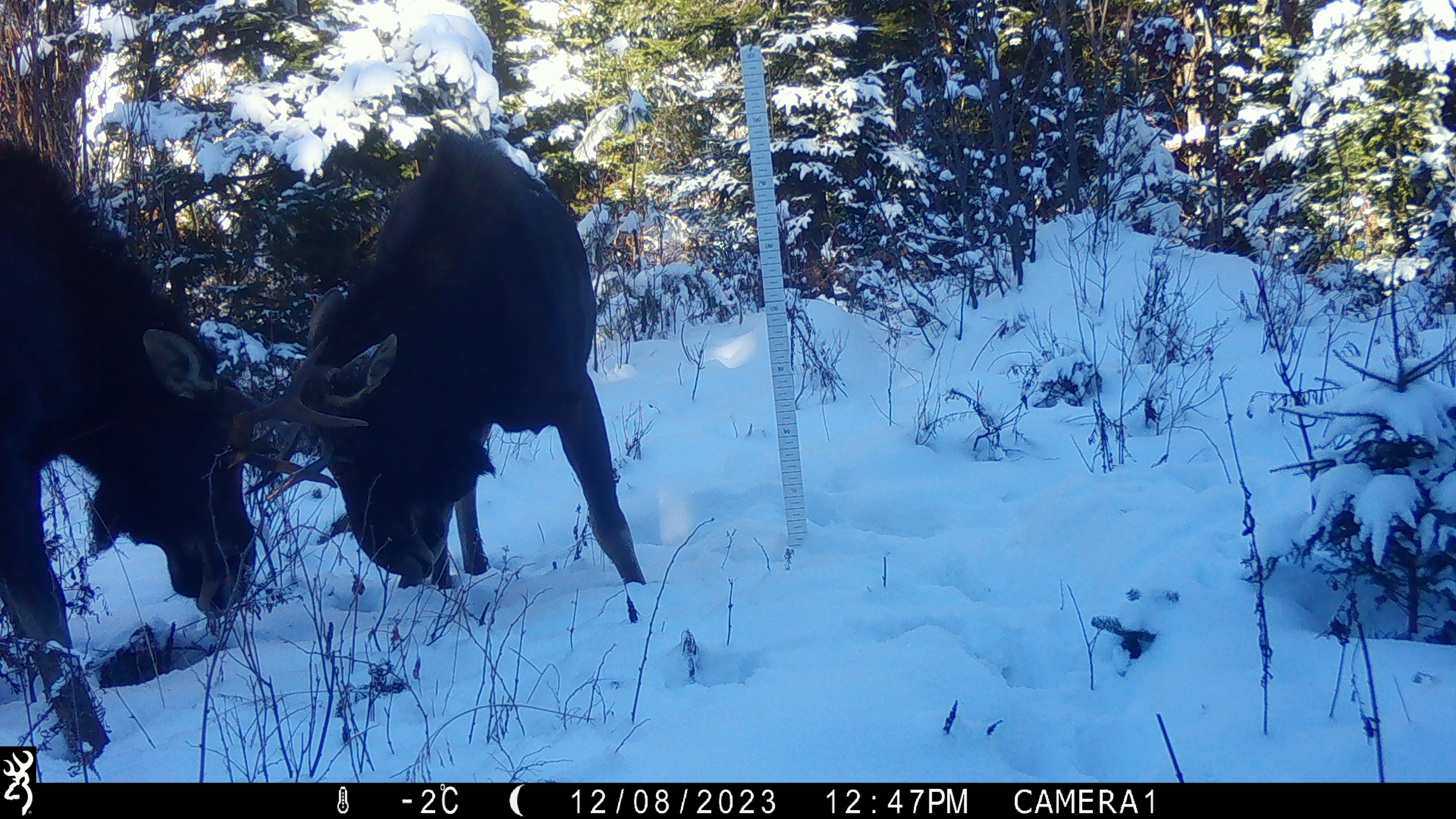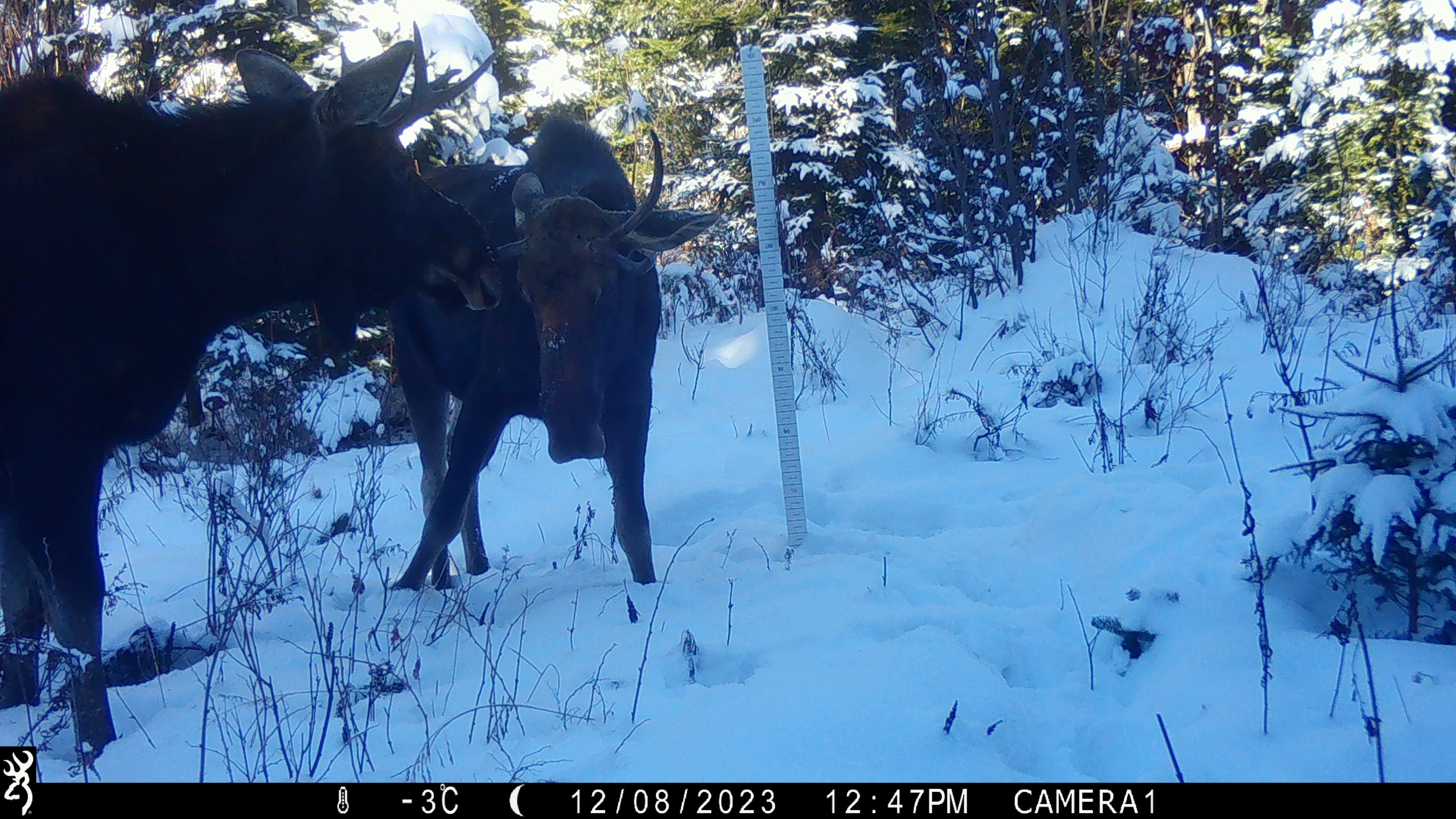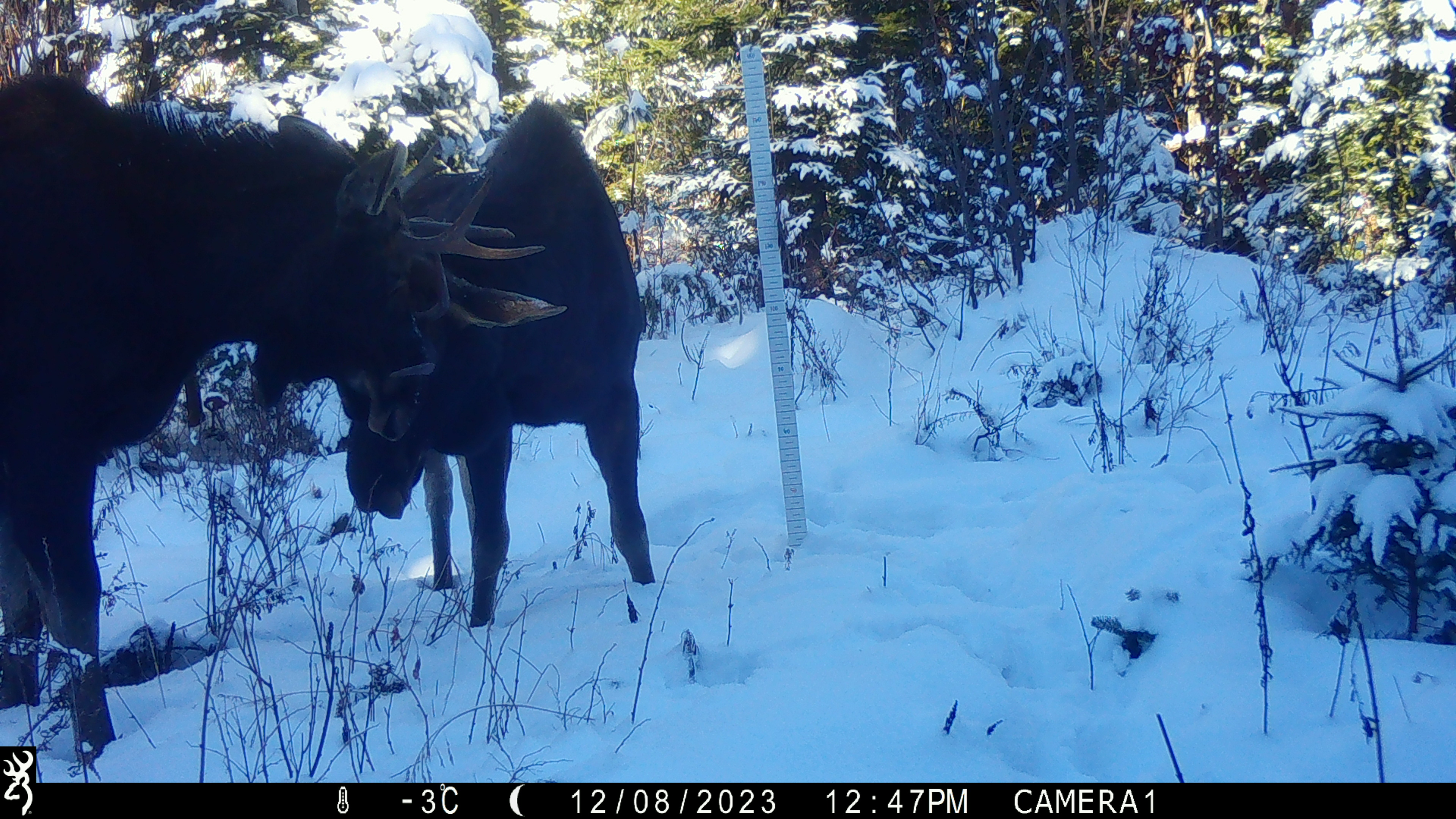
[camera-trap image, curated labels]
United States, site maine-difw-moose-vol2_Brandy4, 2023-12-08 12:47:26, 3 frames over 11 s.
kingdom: Animalia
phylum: Chordata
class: Mammalia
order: Artiodactyla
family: Cervidae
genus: Alces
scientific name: Alces alces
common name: moose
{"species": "moose (Alces alces)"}